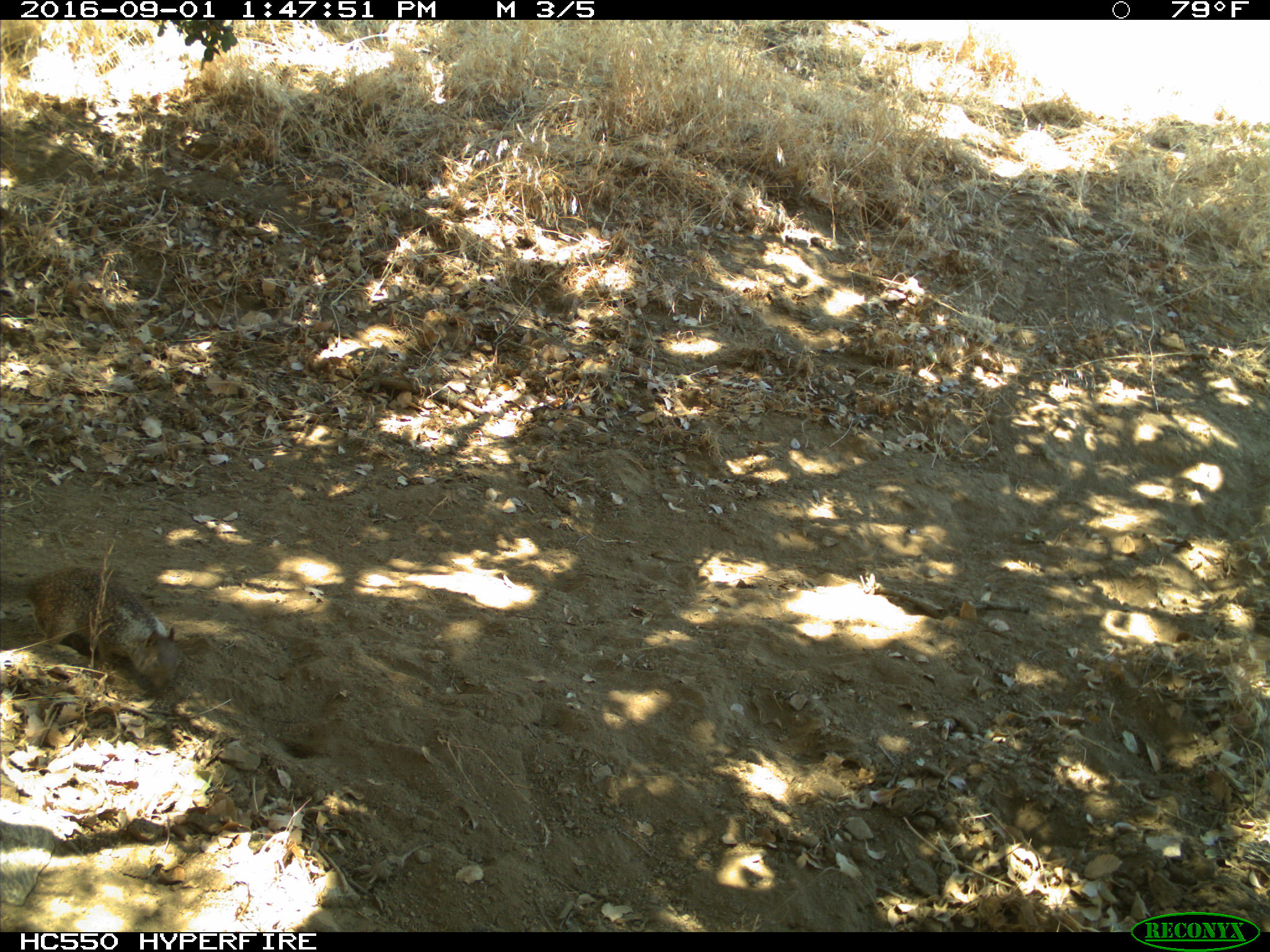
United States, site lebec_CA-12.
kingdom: Animalia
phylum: Chordata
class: Mammalia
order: Rodentia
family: Sciuridae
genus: Otospermophilus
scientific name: Otospermophilus beecheyi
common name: california ground squirrel